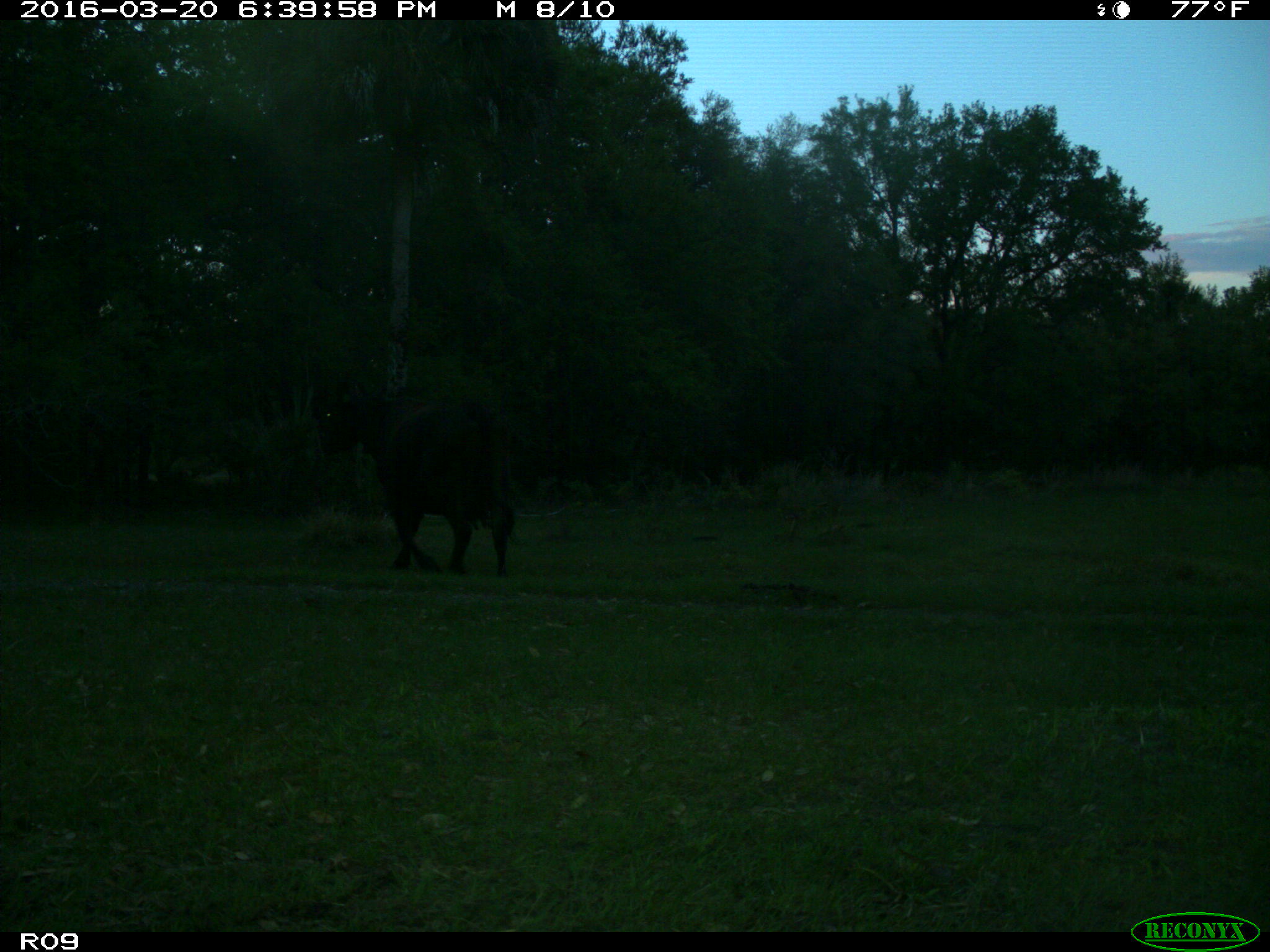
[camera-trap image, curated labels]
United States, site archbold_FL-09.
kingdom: Animalia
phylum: Chordata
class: Mammalia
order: Artiodactyla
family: Bovidae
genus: Bos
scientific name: Bos taurus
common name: domestic cow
Bos taurus (domestic cow).